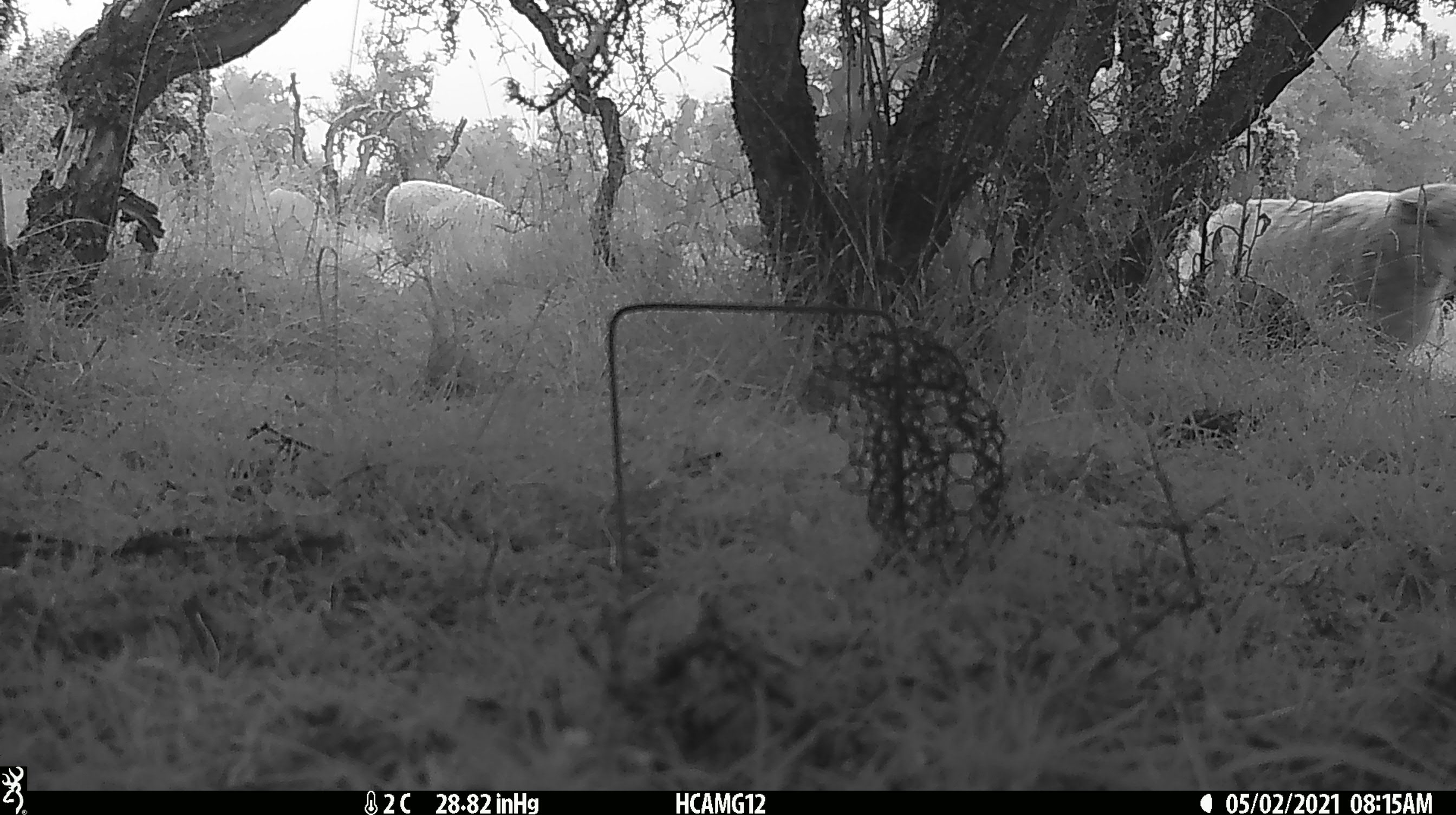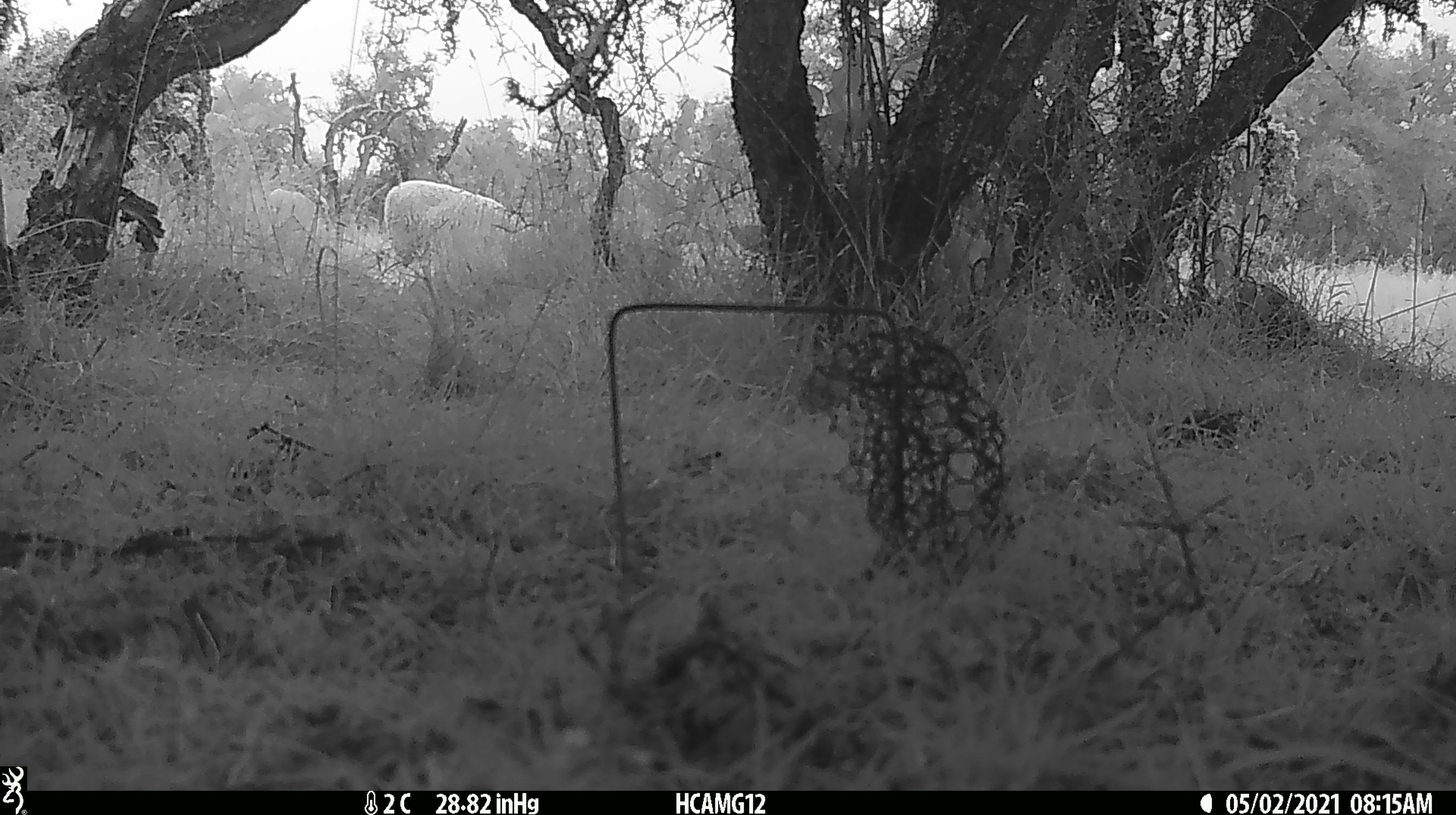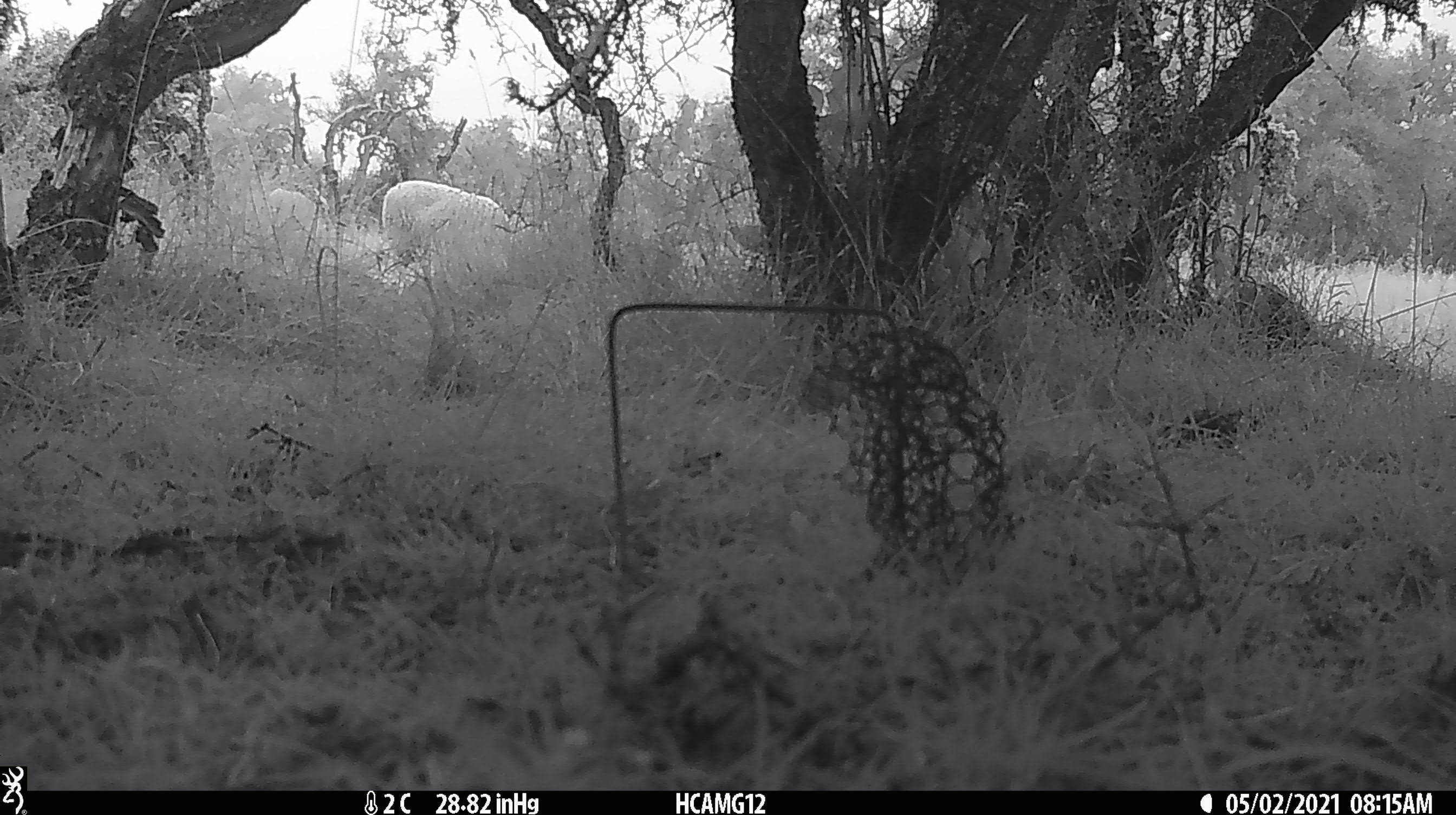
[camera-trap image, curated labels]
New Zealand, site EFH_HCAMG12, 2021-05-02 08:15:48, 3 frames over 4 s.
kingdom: Animalia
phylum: Chordata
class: Mammalia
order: Artiodactyla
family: Bovidae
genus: Ovis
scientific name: Ovis aries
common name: domestic sheep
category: sheep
Sheep (domestic sheep) (Ovis aries).